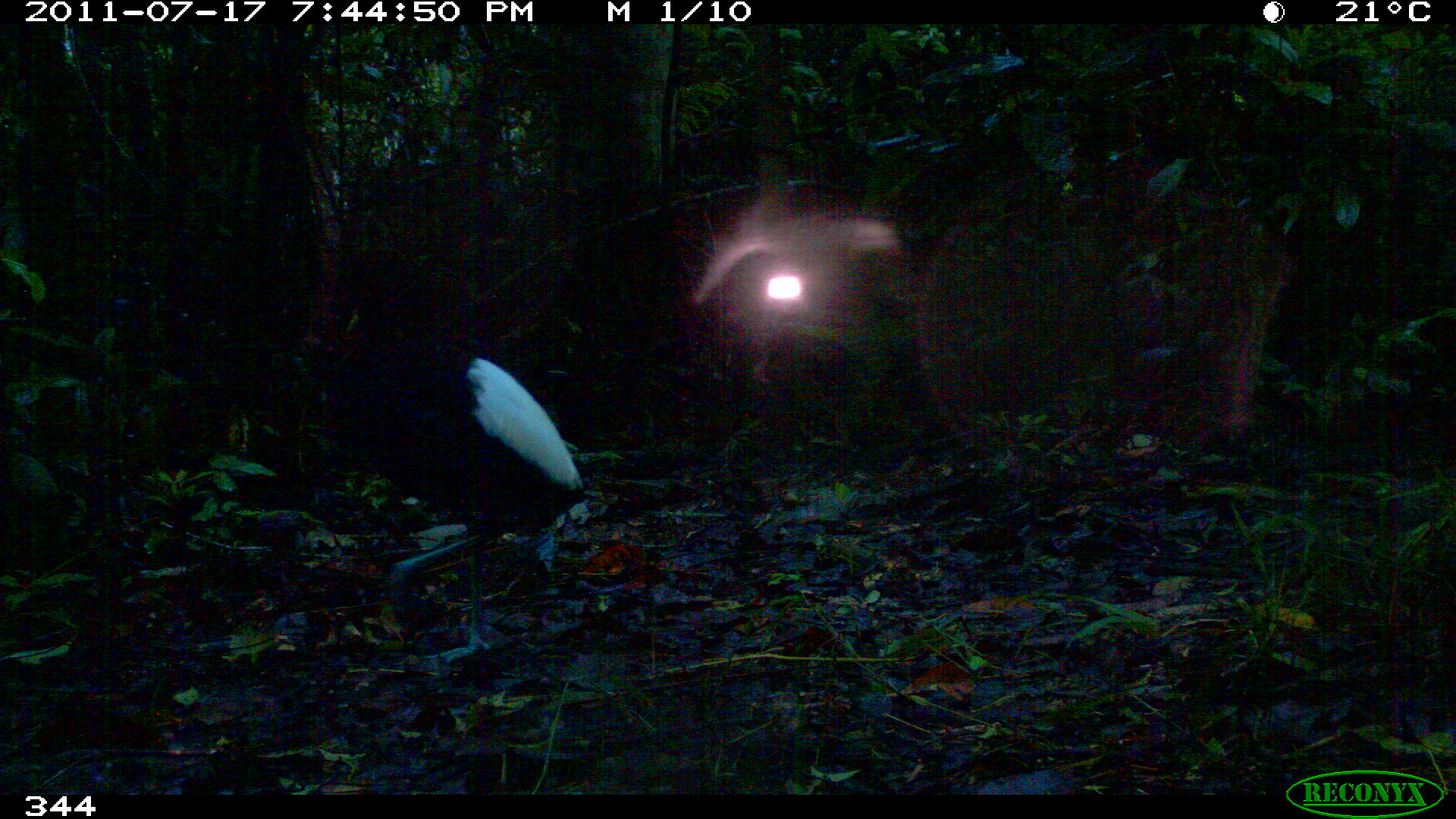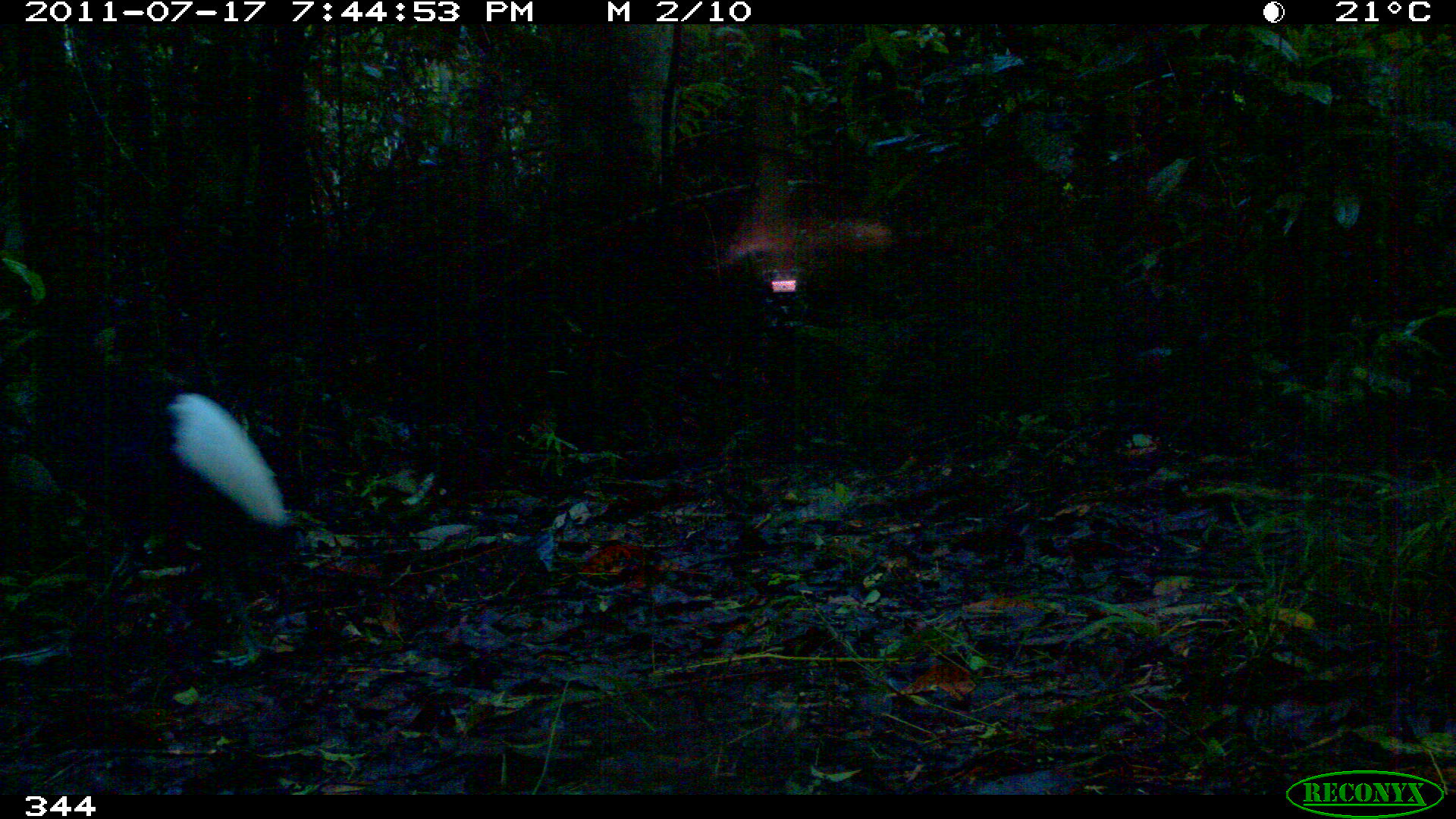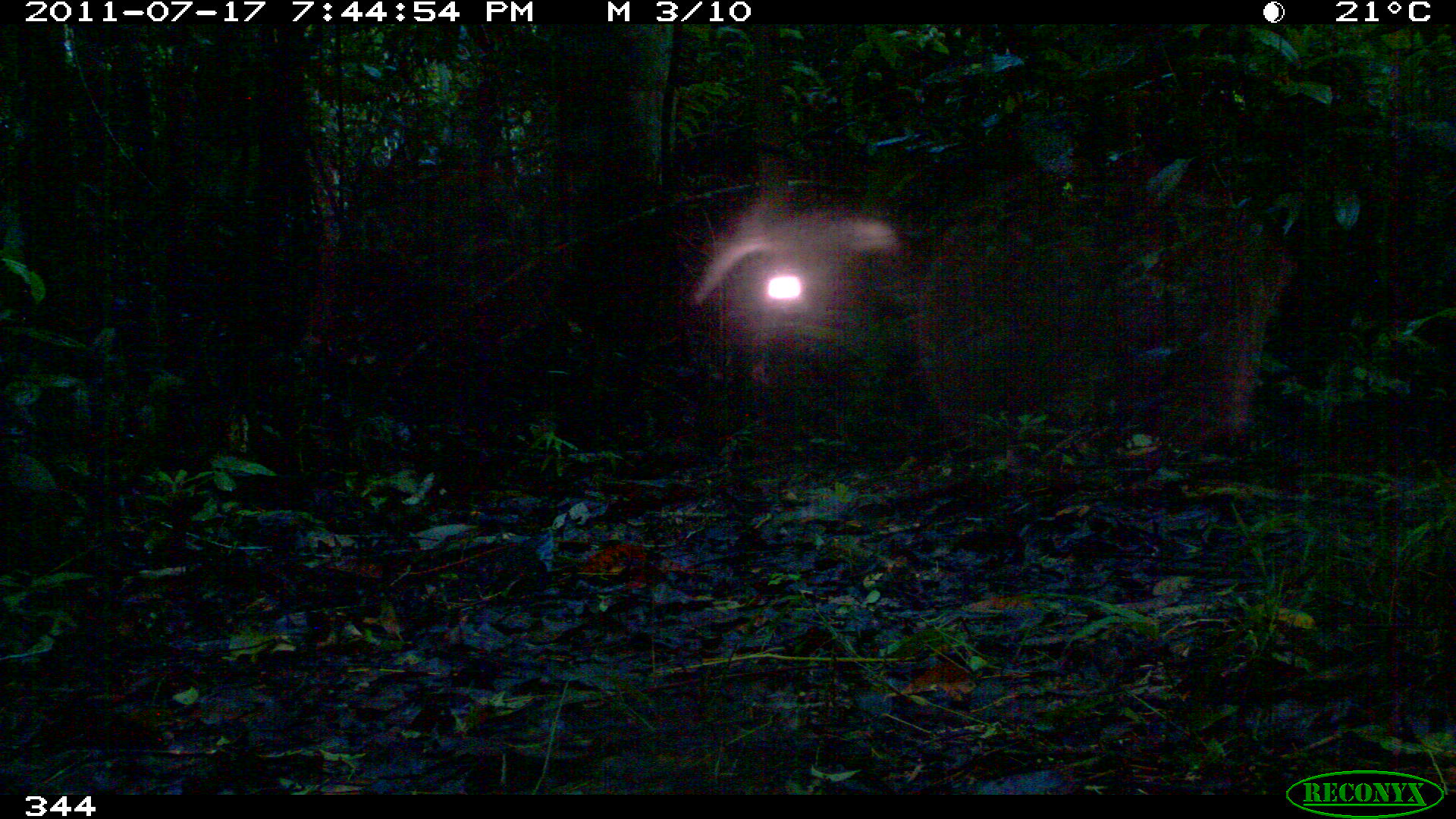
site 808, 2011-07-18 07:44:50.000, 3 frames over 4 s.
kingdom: Animalia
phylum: Chordata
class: Aves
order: Gruiformes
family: Psophiidae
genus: Psophia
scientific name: Psophia leucoptera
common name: pale-winged trumpeter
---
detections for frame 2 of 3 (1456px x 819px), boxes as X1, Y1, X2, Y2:
psophia leucoptera: 3, 297, 295, 697